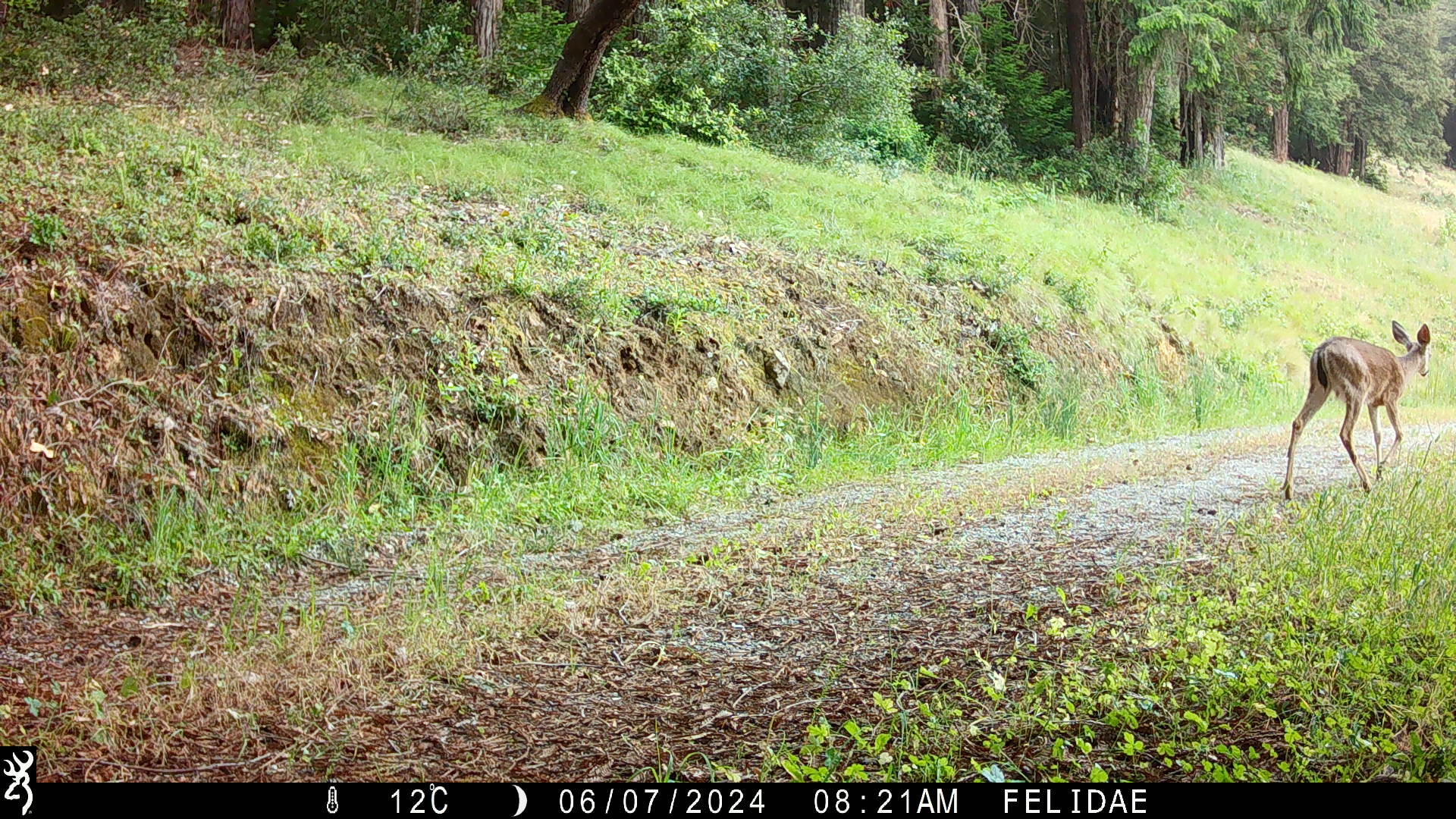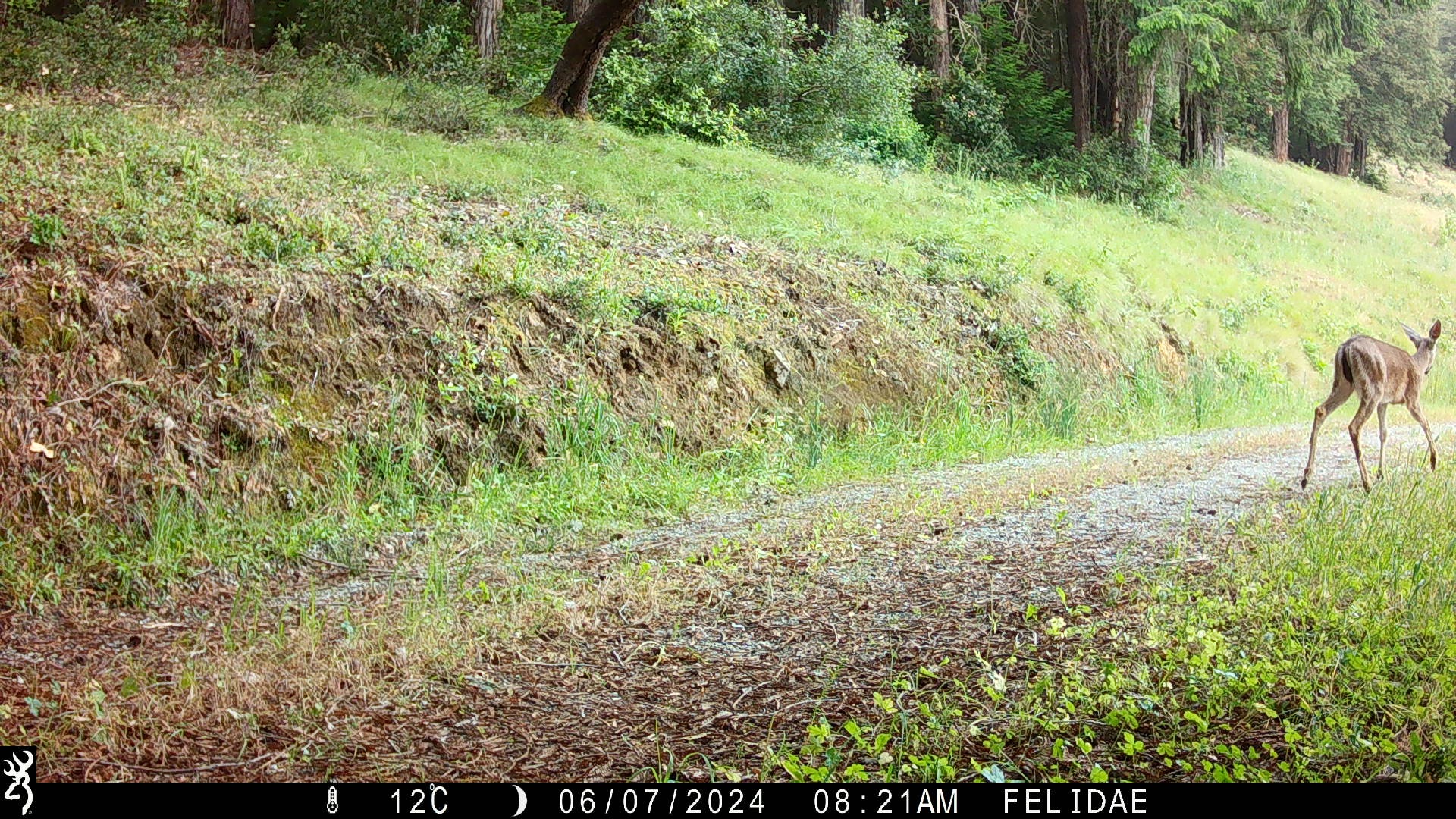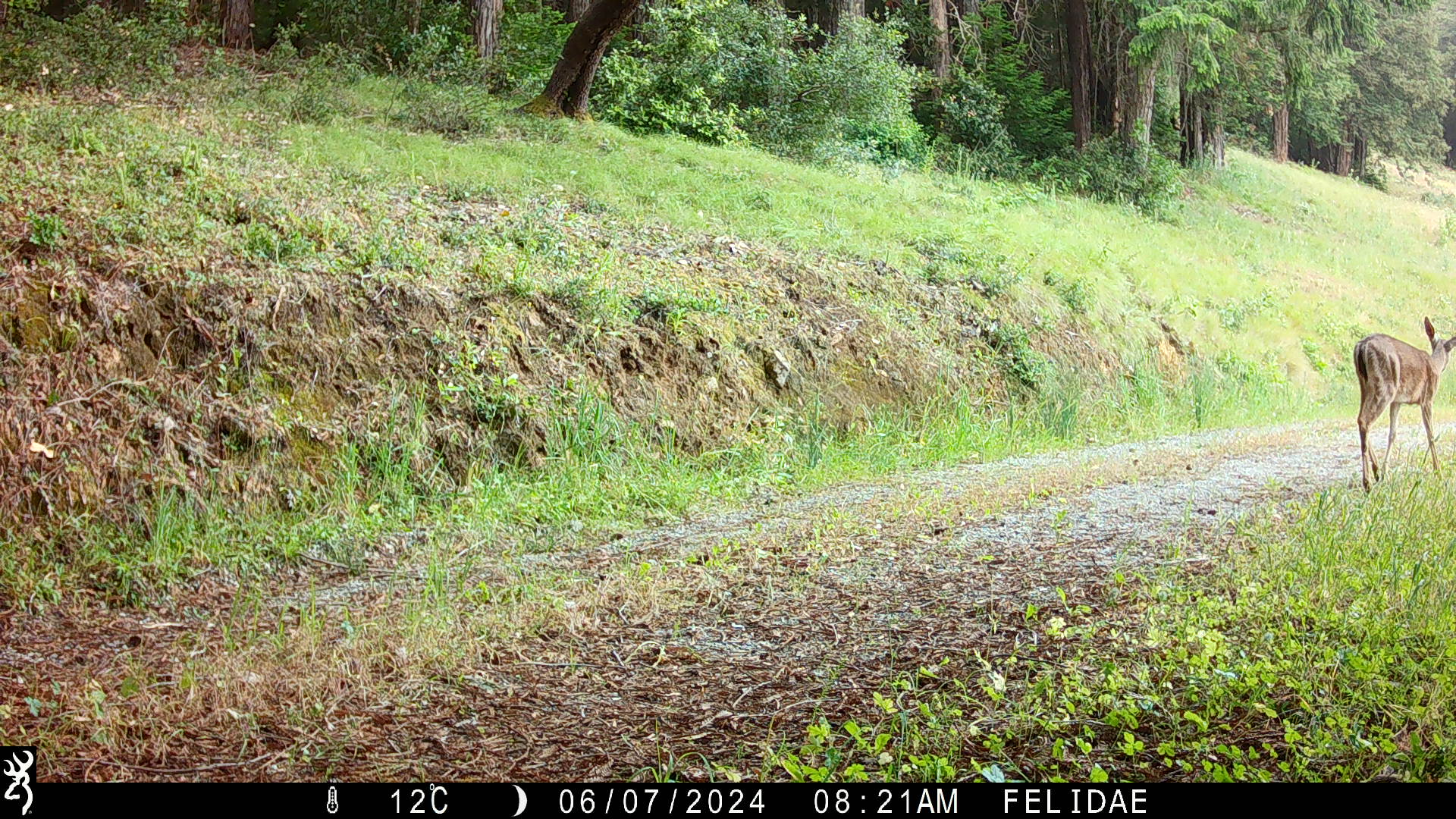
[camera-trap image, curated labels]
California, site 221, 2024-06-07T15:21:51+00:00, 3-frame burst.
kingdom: Animalia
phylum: Chordata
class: Mammalia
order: Artiodactyla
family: Cervidae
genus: Odocoileus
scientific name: Odocoileus hemionus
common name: mule deer